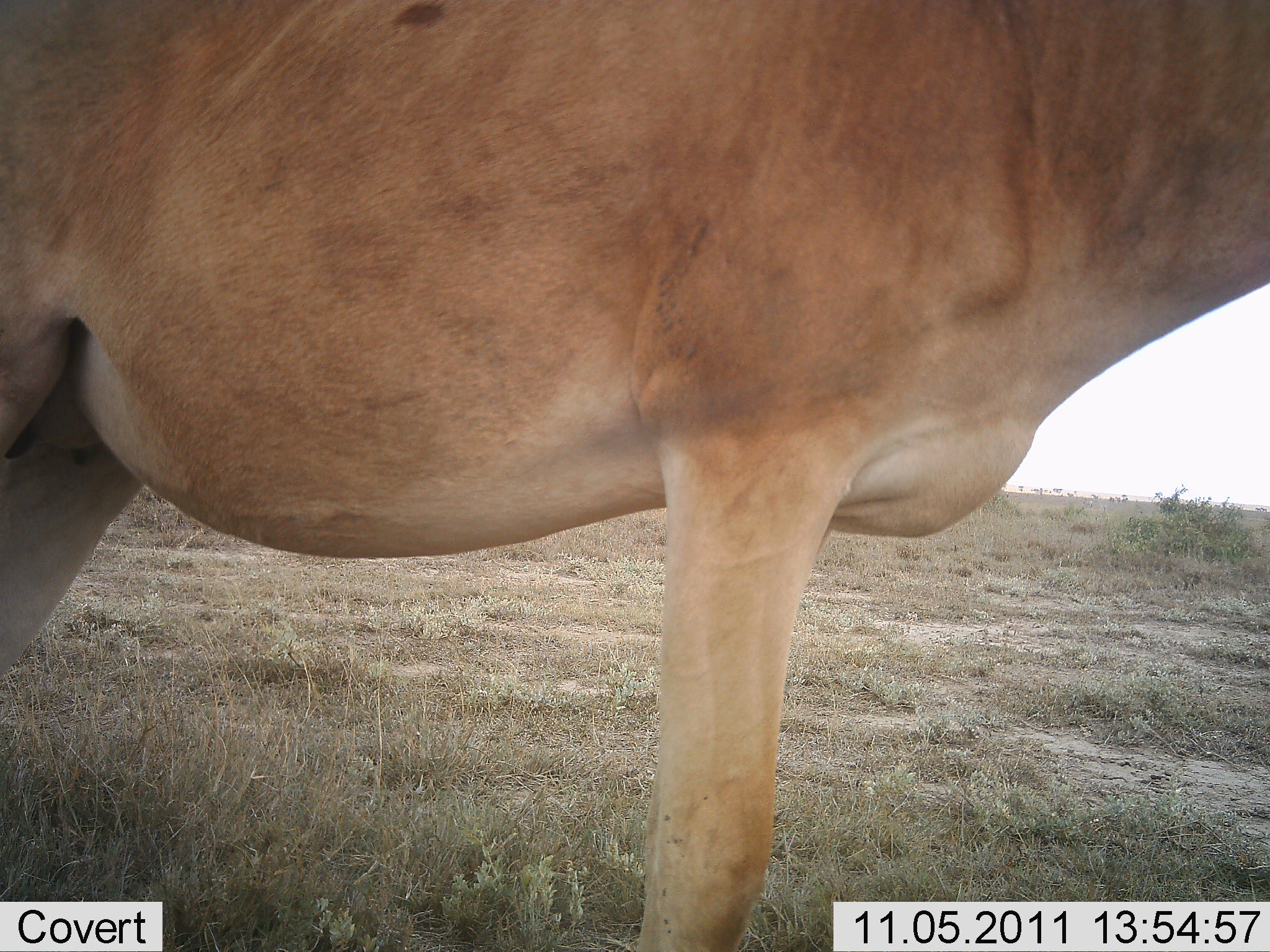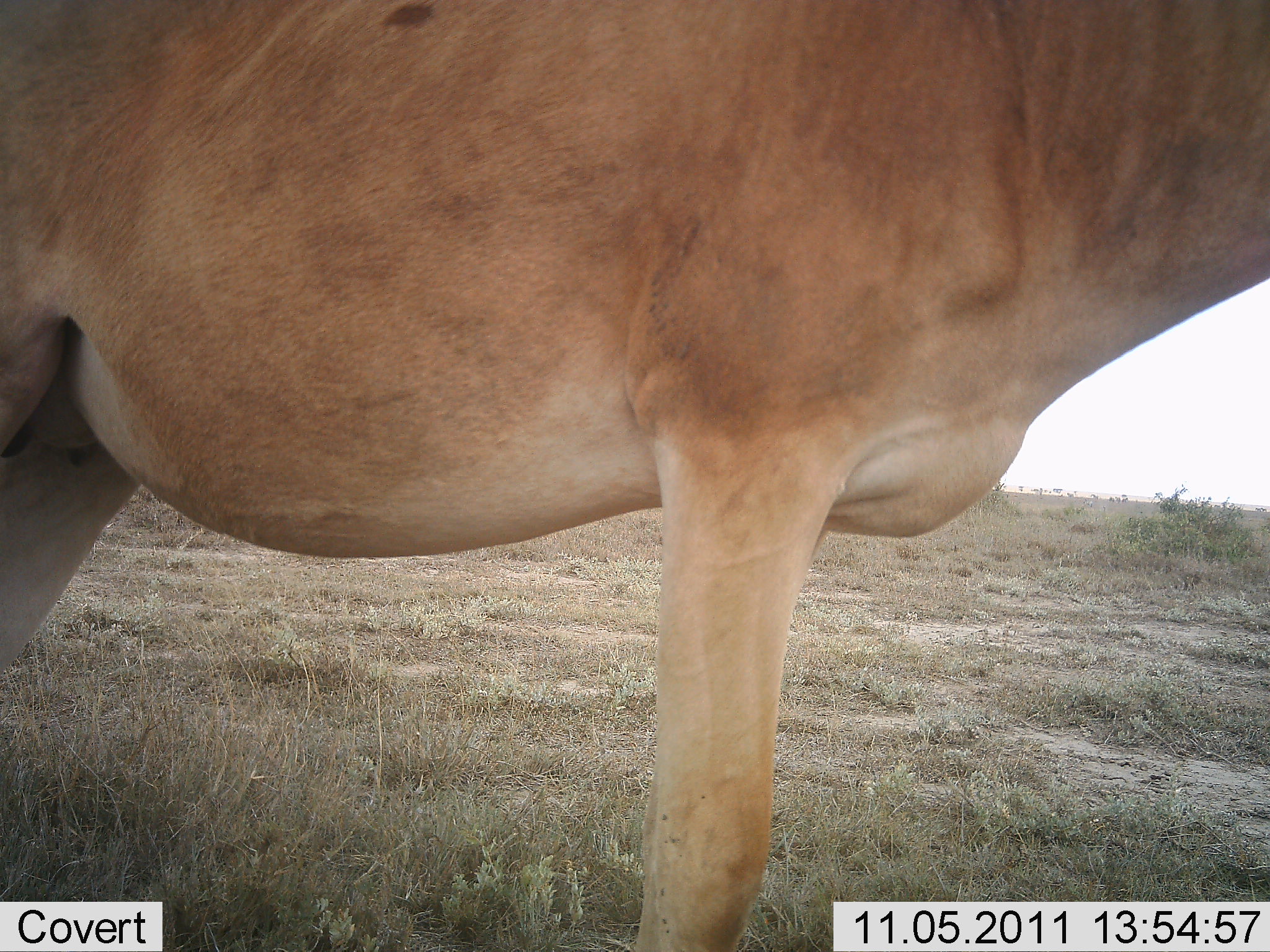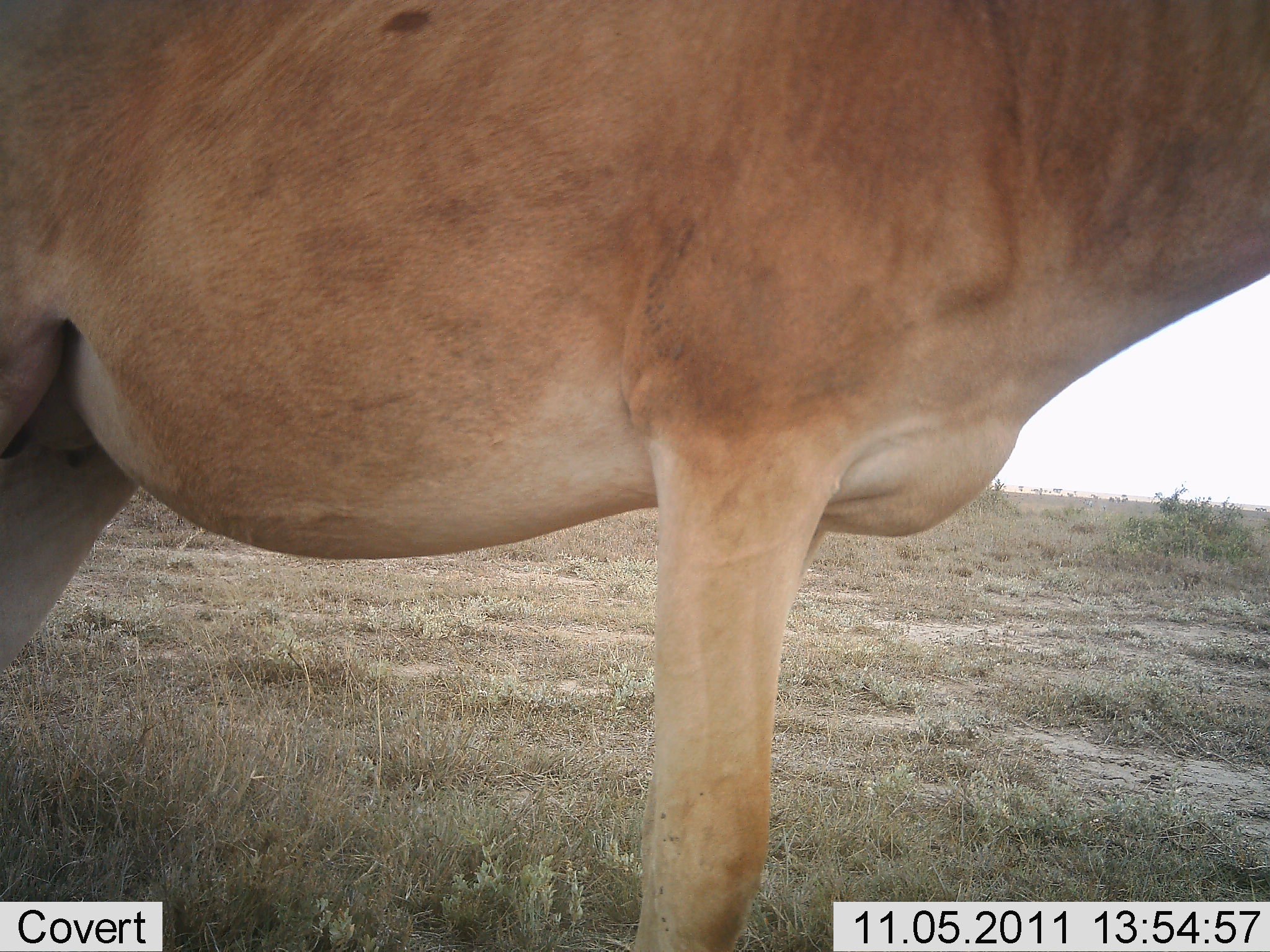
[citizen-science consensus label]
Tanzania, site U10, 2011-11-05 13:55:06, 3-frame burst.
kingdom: Animalia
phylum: Chordata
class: Mammalia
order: Artiodactyla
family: Bovidae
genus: Alcelaphus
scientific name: Alcelaphus buselaphus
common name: hartebeest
Hartebeest (Alcelaphus buselaphus), count 1. Behavior (volunteer vote fractions): standing 100%, resting 0%, moving 0%, interacting 0%. Young present (vote fraction): 0%. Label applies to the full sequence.